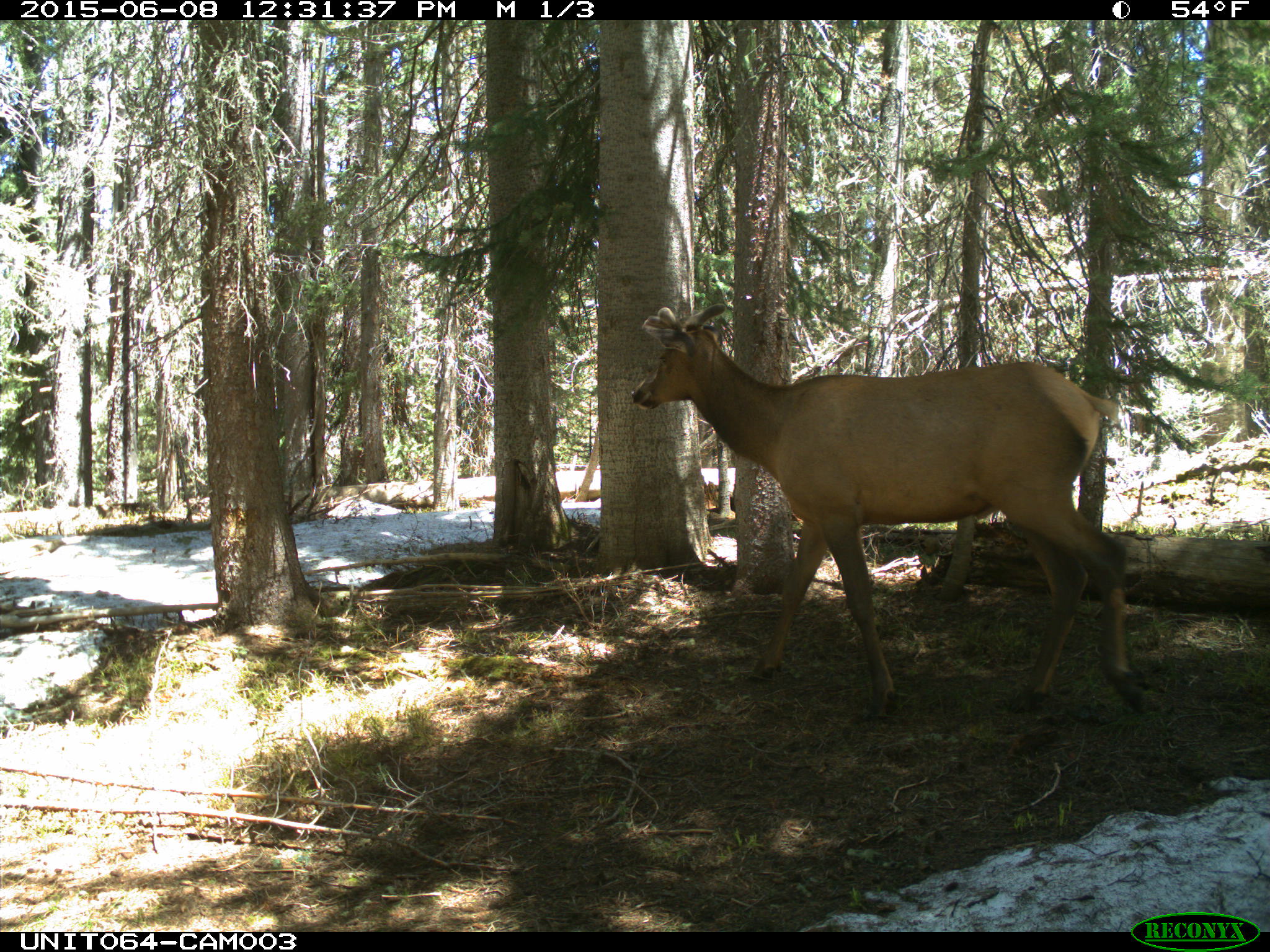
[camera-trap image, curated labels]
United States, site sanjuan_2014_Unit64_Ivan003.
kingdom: Animalia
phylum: Chordata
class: Mammalia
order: Artiodactyla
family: Cervidae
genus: Cervus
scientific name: Cervus elaphus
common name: red deer